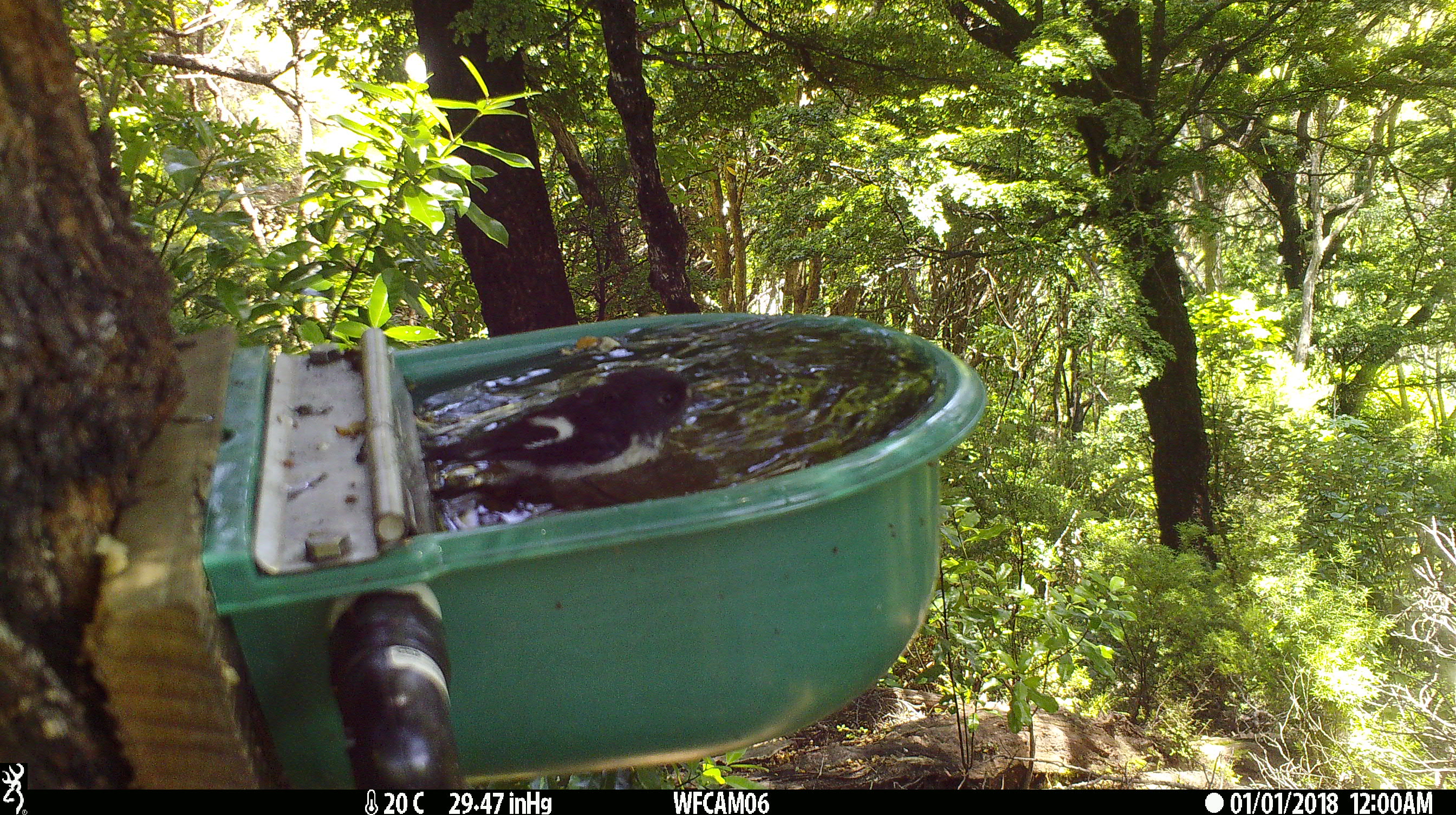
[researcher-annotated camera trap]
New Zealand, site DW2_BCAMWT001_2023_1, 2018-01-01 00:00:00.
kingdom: Animalia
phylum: Chordata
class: Aves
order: Passeriformes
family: Petroicidae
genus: Petroica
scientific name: Petroica macrocephala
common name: tomtit